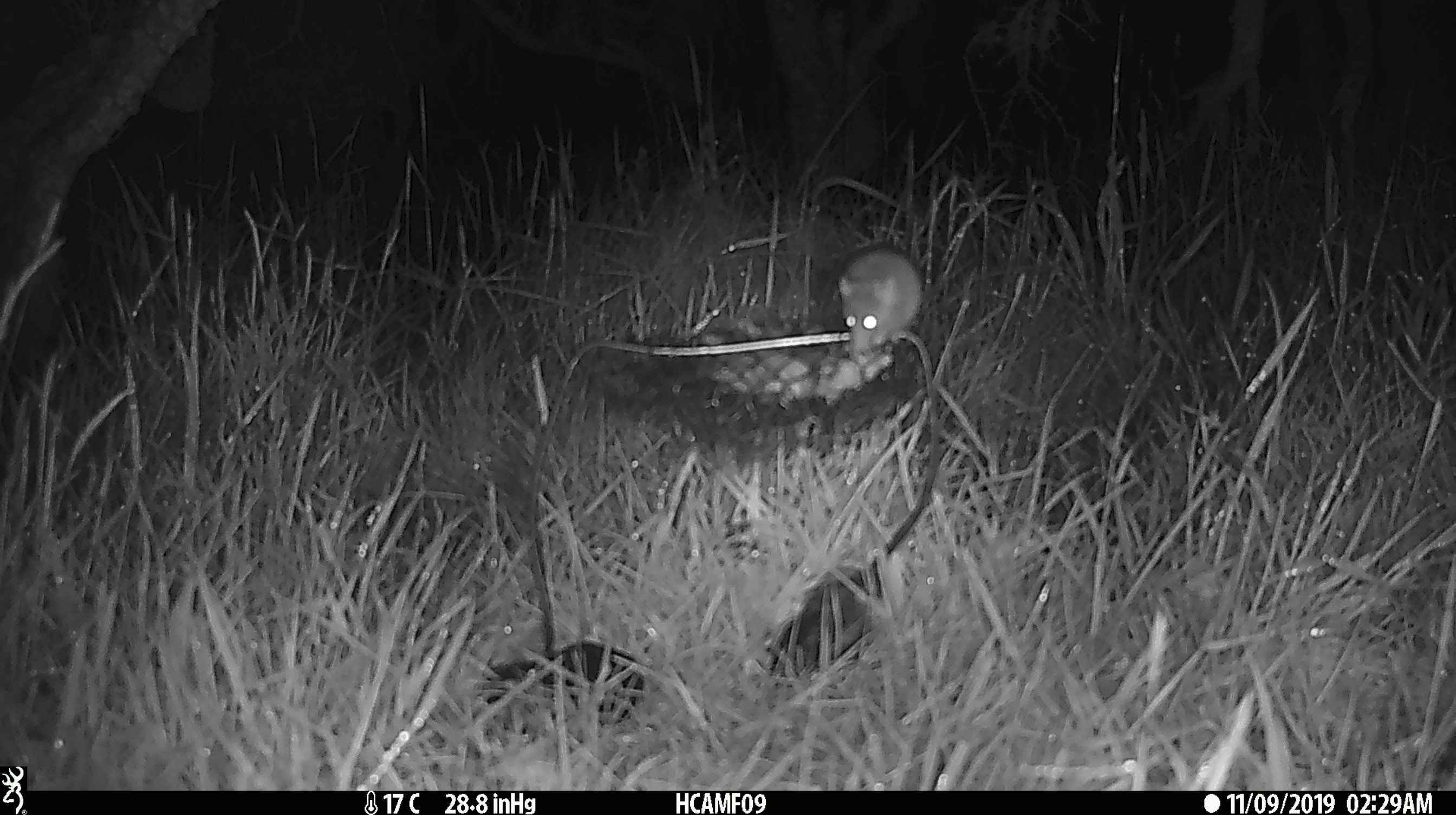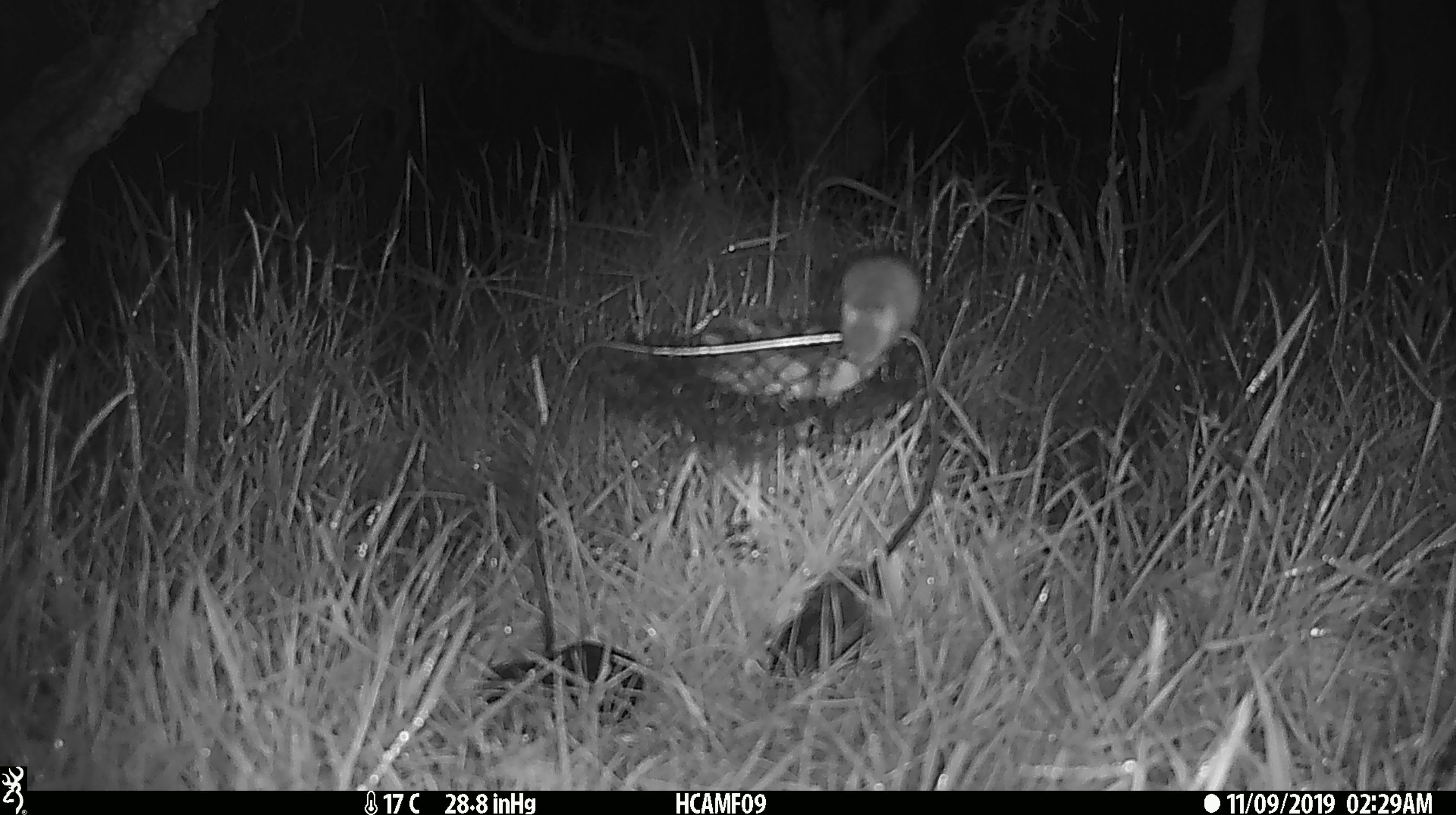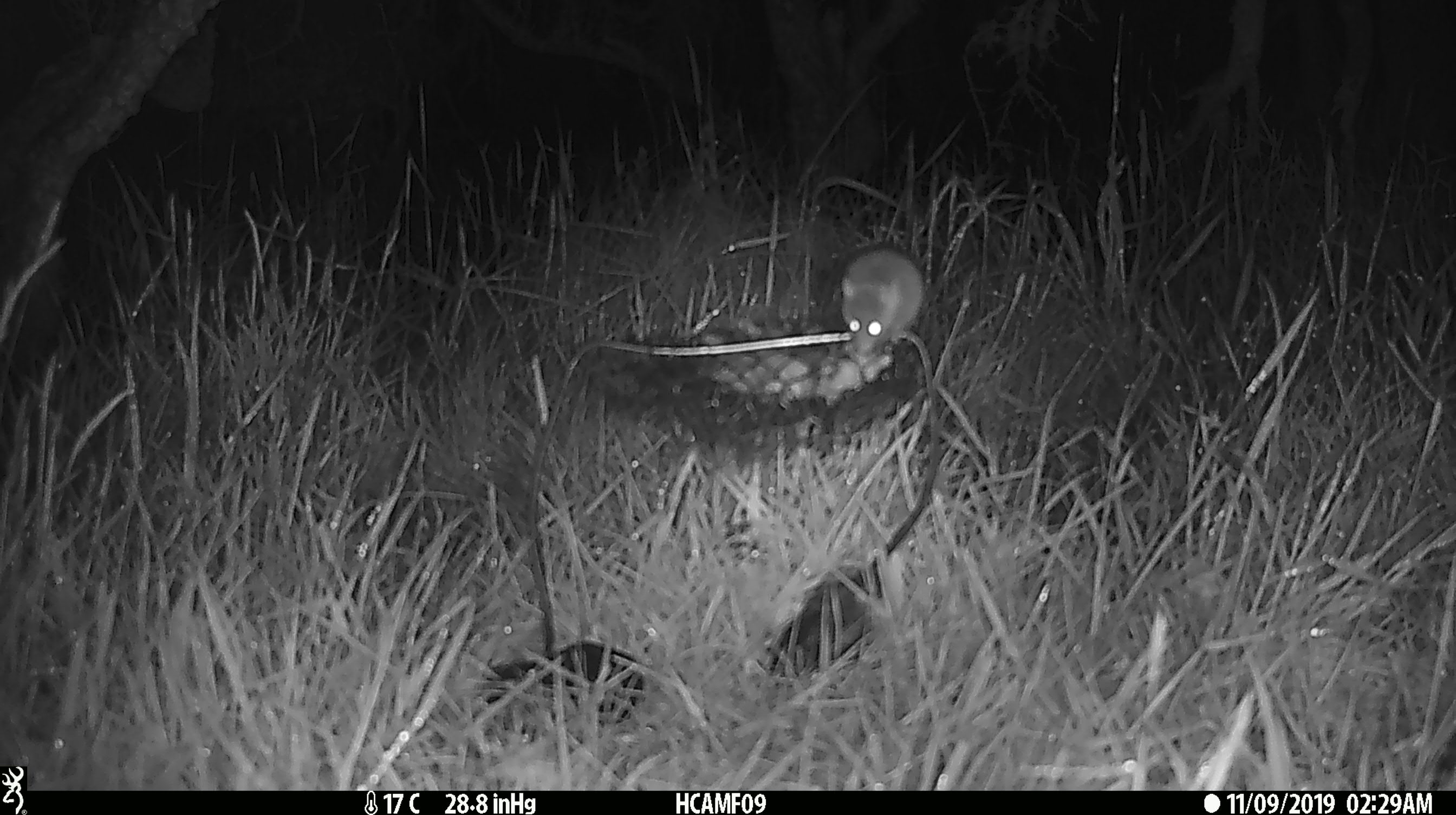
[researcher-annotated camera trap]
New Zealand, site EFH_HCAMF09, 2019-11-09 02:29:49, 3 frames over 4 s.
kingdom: Animalia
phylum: Chordata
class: Mammalia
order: Rodentia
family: Muridae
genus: Mus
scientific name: Mus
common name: mouse